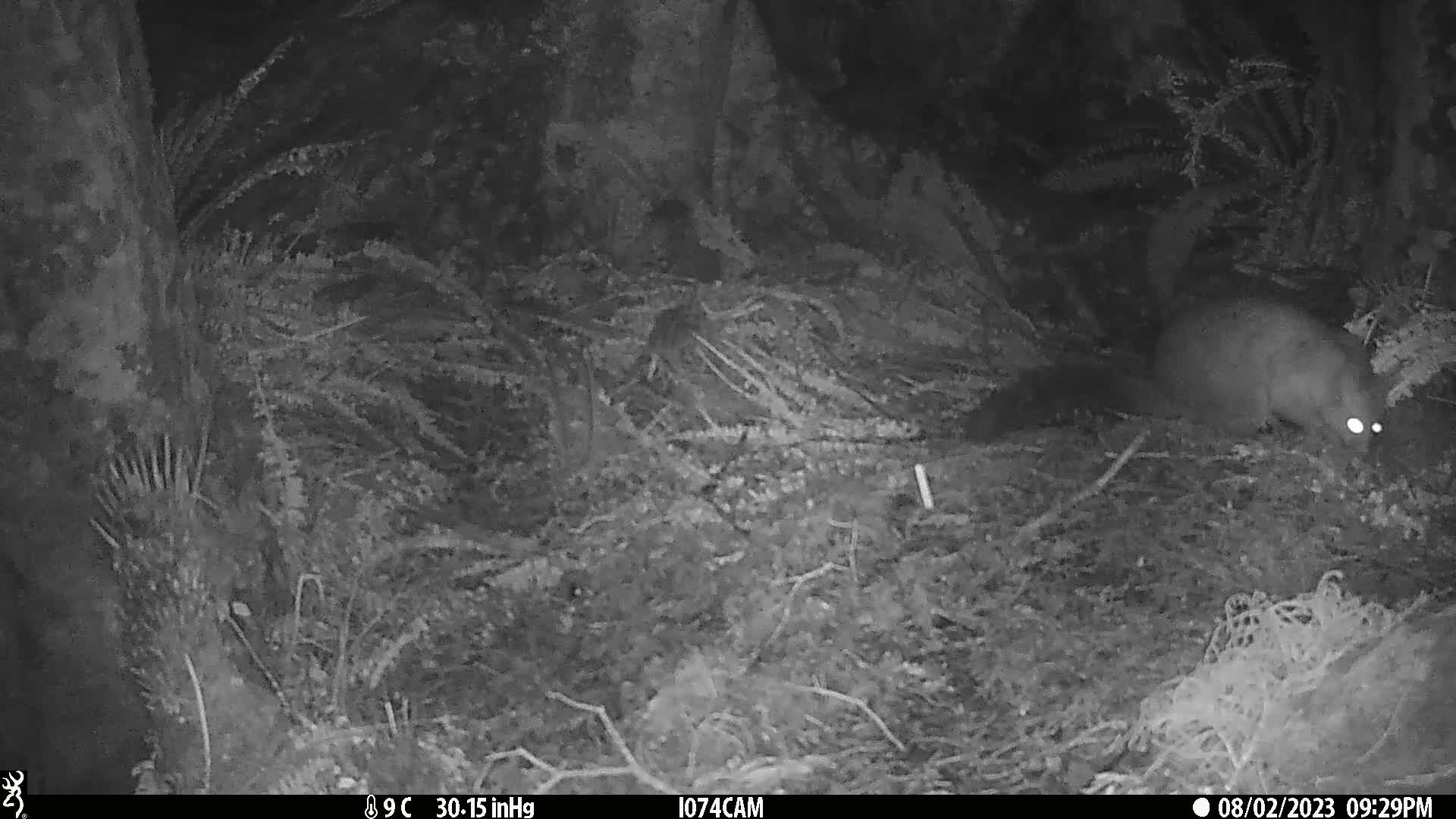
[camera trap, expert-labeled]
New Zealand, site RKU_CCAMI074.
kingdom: Animalia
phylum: Chordata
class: Mammalia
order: Diprotodontia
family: Phalangeridae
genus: Trichosurus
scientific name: Trichosurus vulpecula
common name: common brushtail possum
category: possum